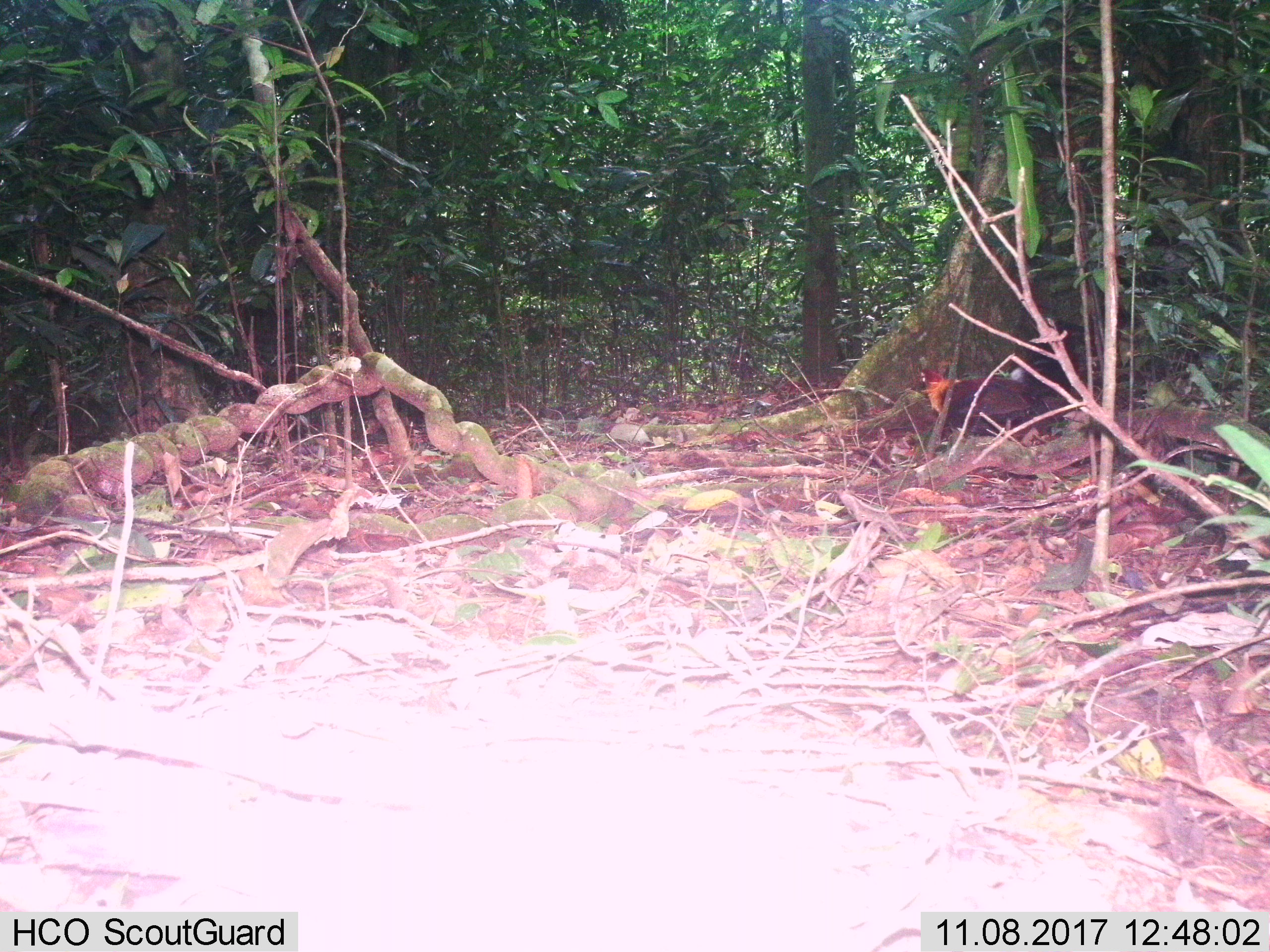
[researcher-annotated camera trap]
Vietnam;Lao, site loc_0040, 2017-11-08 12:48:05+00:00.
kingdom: Animalia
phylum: Chordata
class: Aves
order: Galliformes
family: Phasianidae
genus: Gallus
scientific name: Gallus gallus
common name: red junglefowl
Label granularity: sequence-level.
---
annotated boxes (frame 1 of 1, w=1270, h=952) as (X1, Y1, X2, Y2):
red junglefowl: (914, 355, 1072, 438)